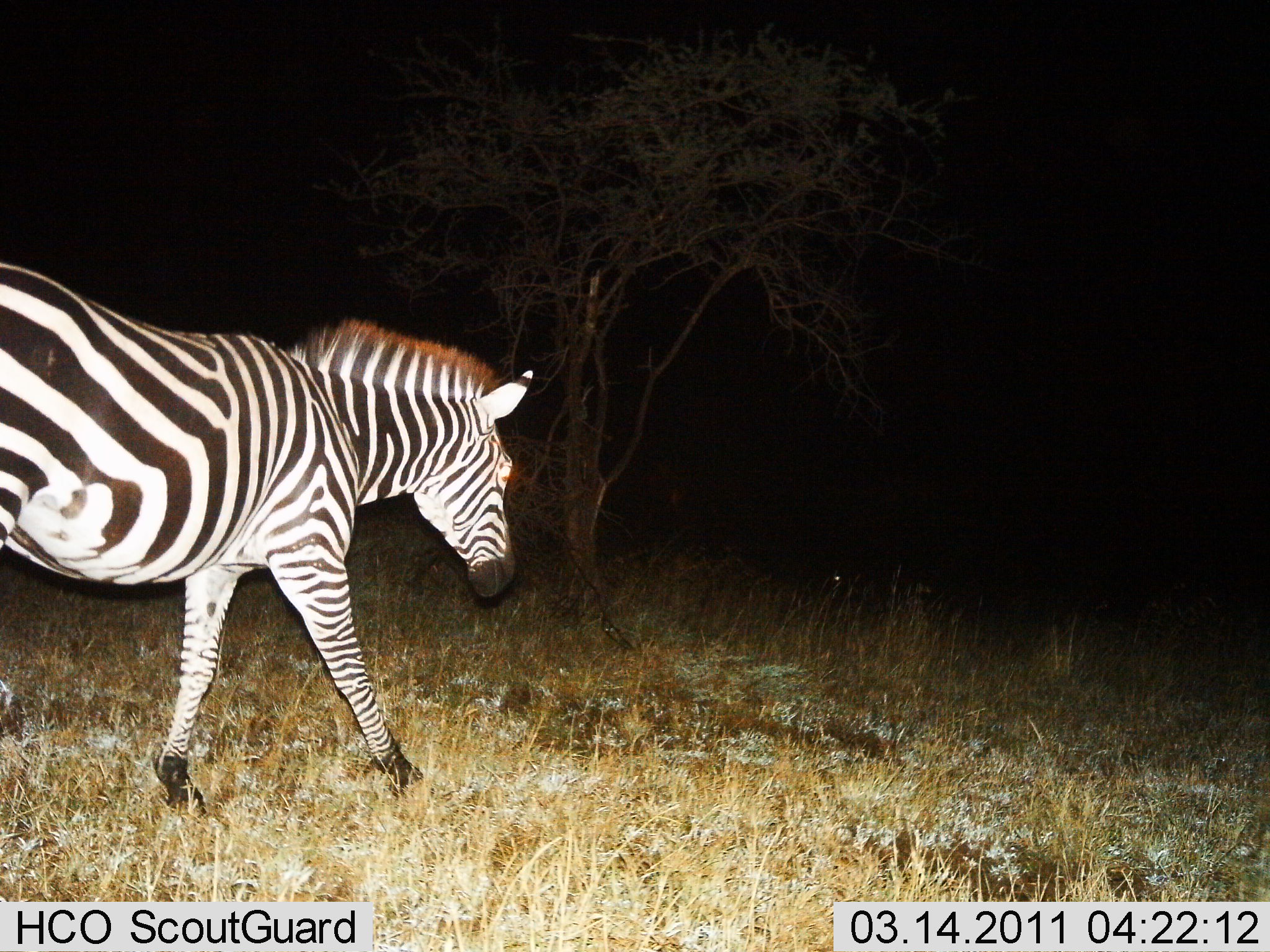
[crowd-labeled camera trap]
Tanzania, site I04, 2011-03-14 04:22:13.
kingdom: Animalia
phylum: Chordata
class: Mammalia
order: Perissodactyla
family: Equidae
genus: Equus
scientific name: Equus quagga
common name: plains zebra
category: zebra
Zebra (plains zebra) (Equus quagga), count 1. Behavior (volunteer vote fractions): standing 8%, resting 0%, moving 100%, interacting 0%. Young present (vote fraction): 0%. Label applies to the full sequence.